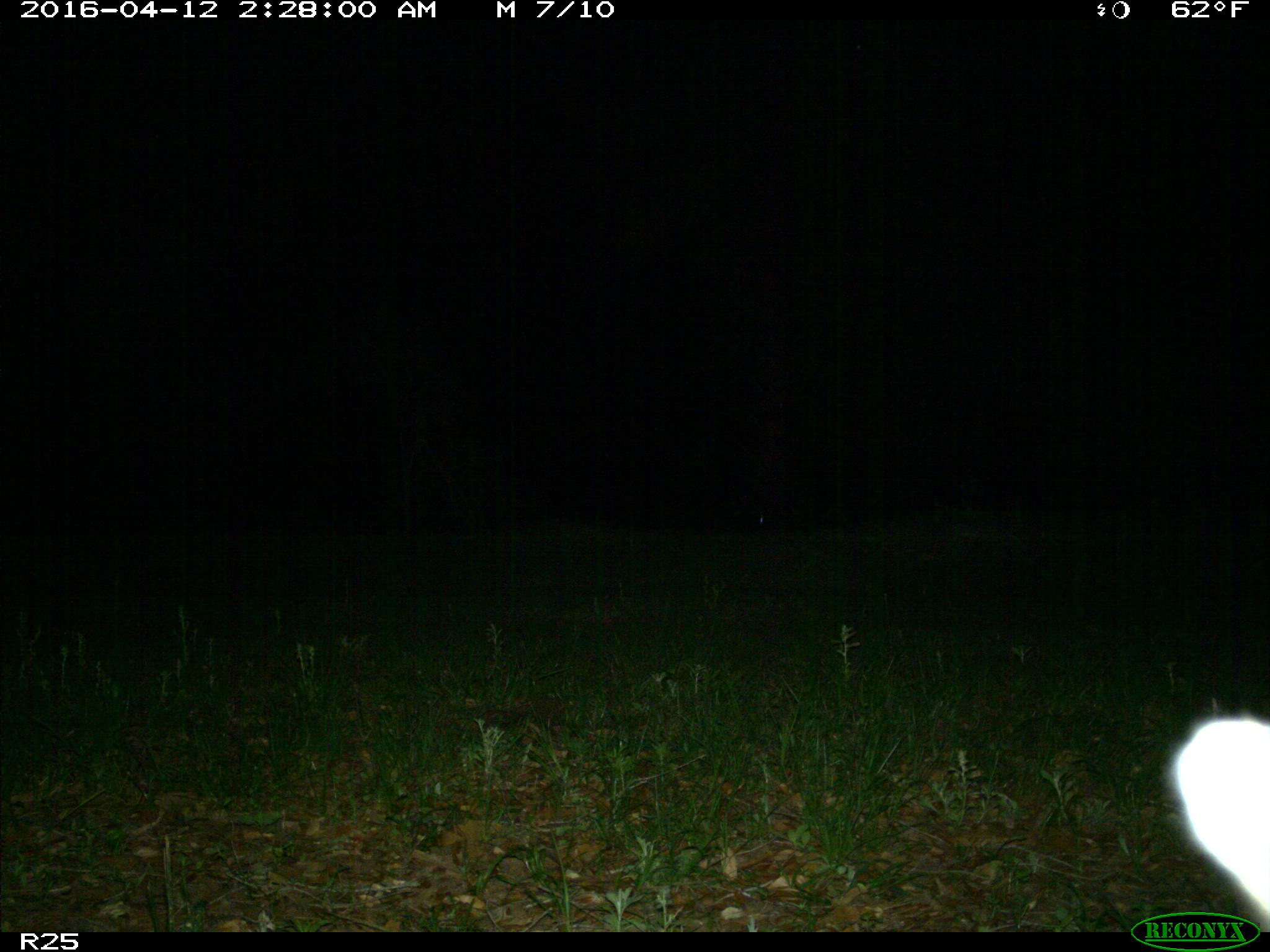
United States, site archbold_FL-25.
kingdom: Animalia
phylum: Chordata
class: Mammalia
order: Carnivora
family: Procyonidae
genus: Procyon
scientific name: Procyon lotor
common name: common raccoon